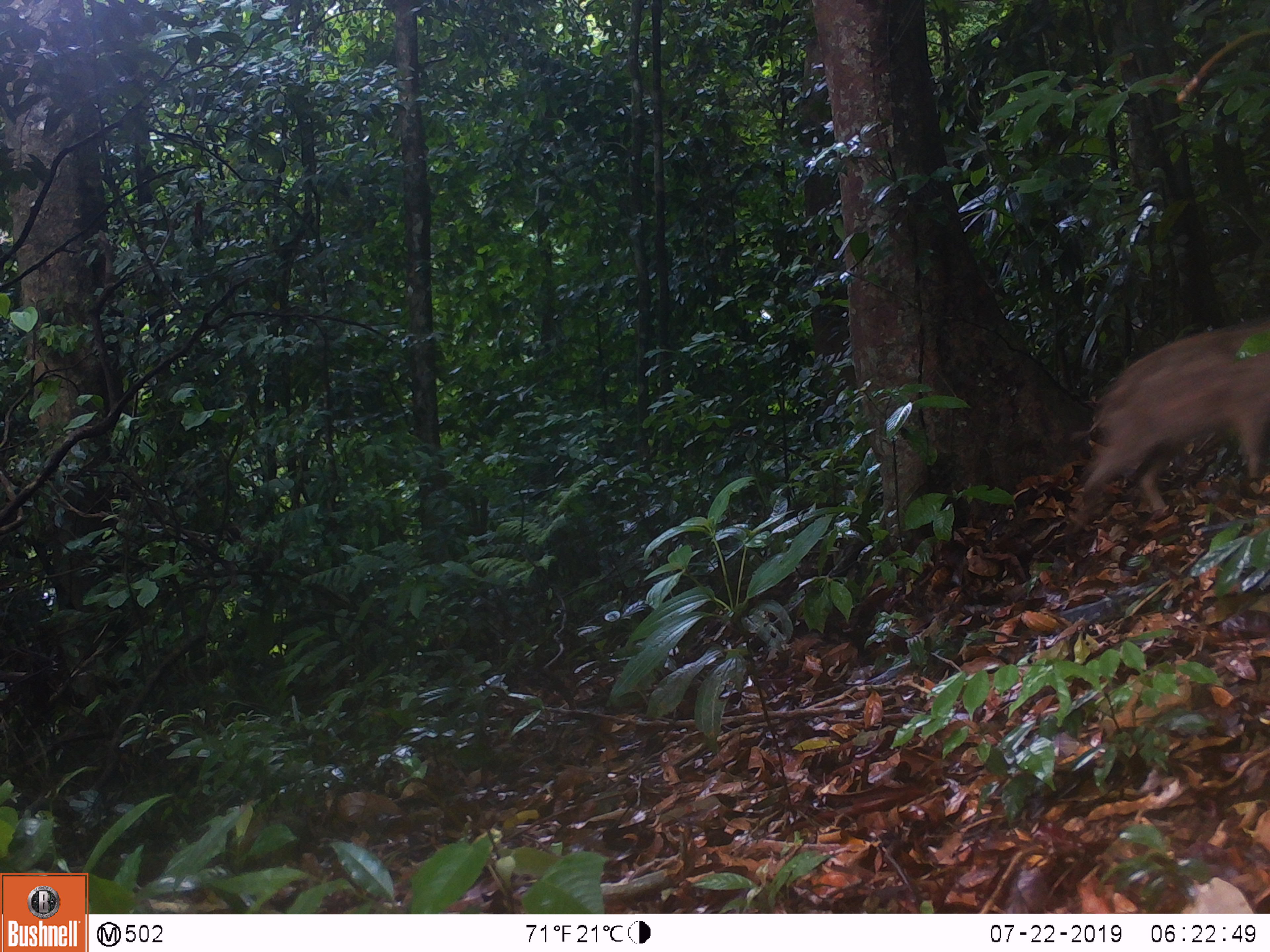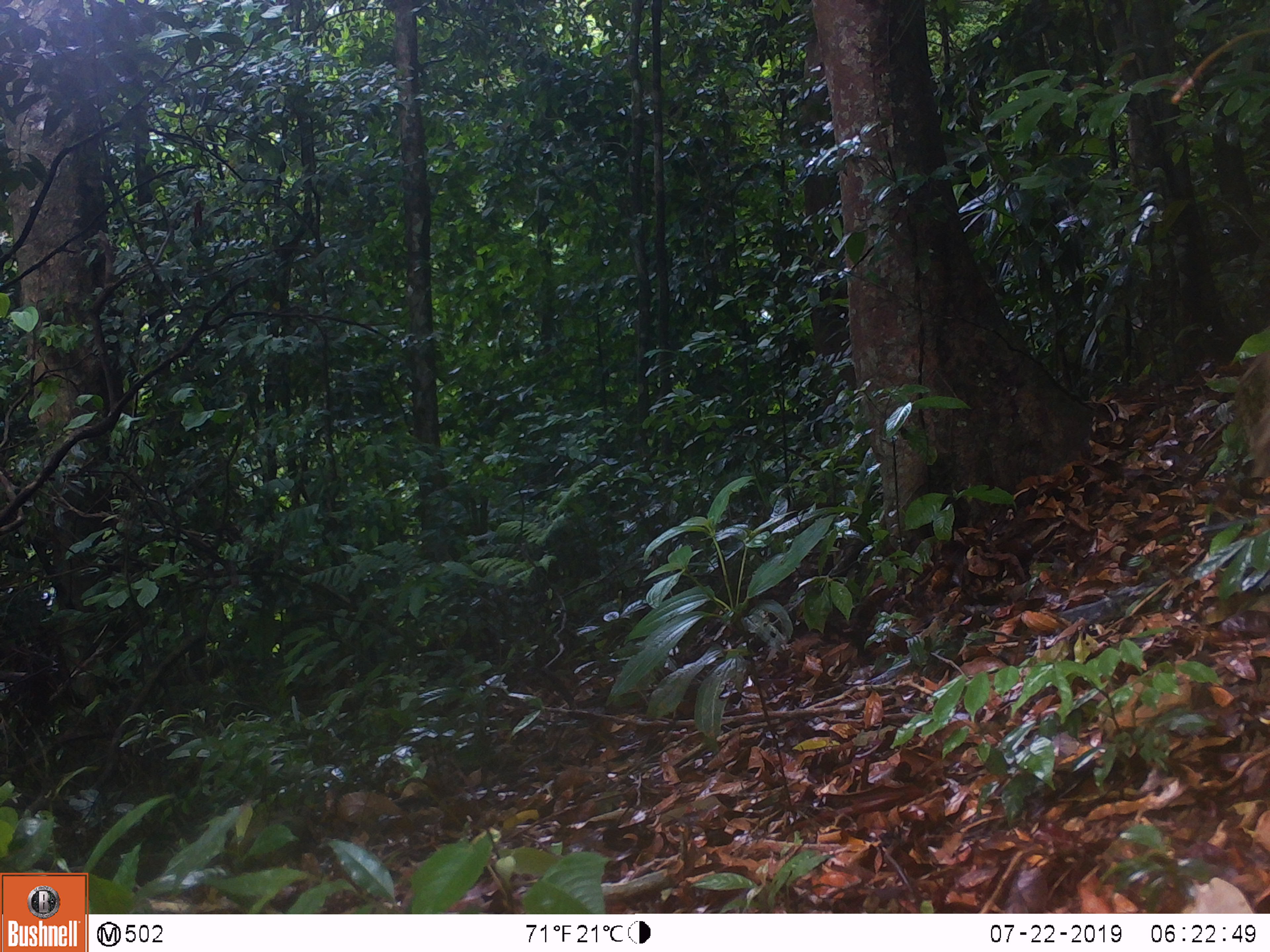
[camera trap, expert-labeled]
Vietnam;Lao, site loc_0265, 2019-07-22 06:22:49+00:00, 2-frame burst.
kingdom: Animalia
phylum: Chordata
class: Mammalia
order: Artiodactyla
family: Suidae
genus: Sus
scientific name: Sus scrofa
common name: eurasian wild pig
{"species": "eurasian wild pig (Sus scrofa)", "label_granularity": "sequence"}